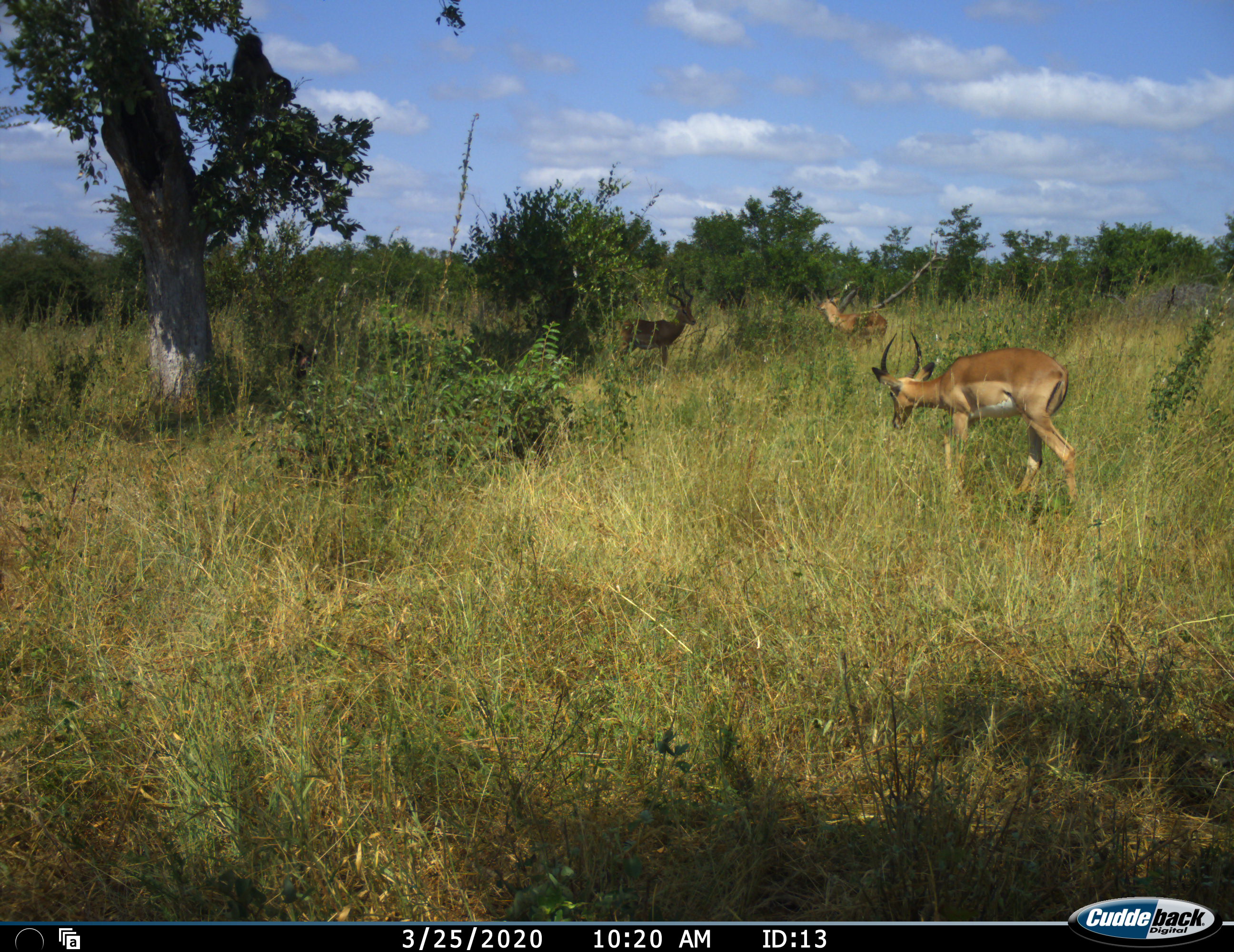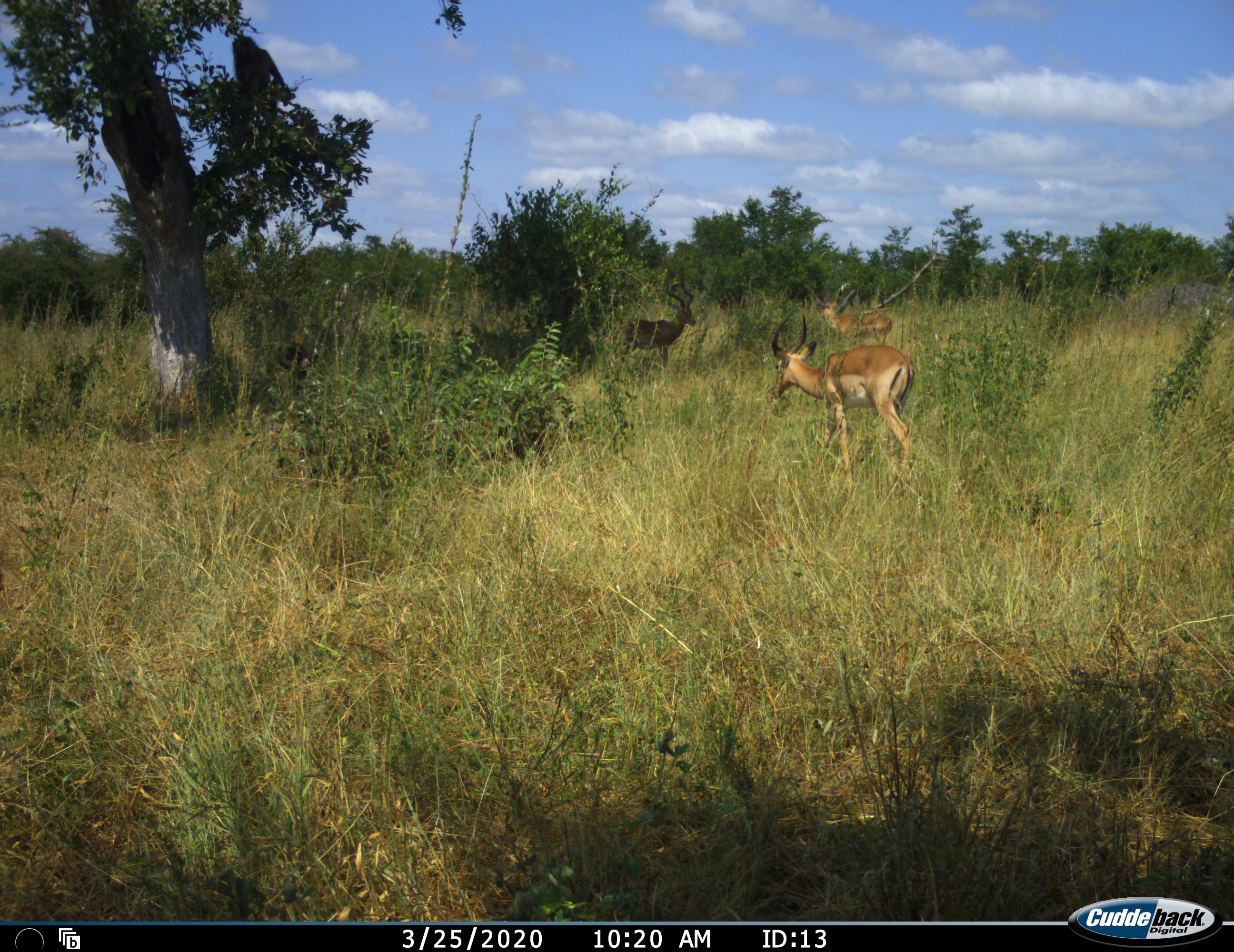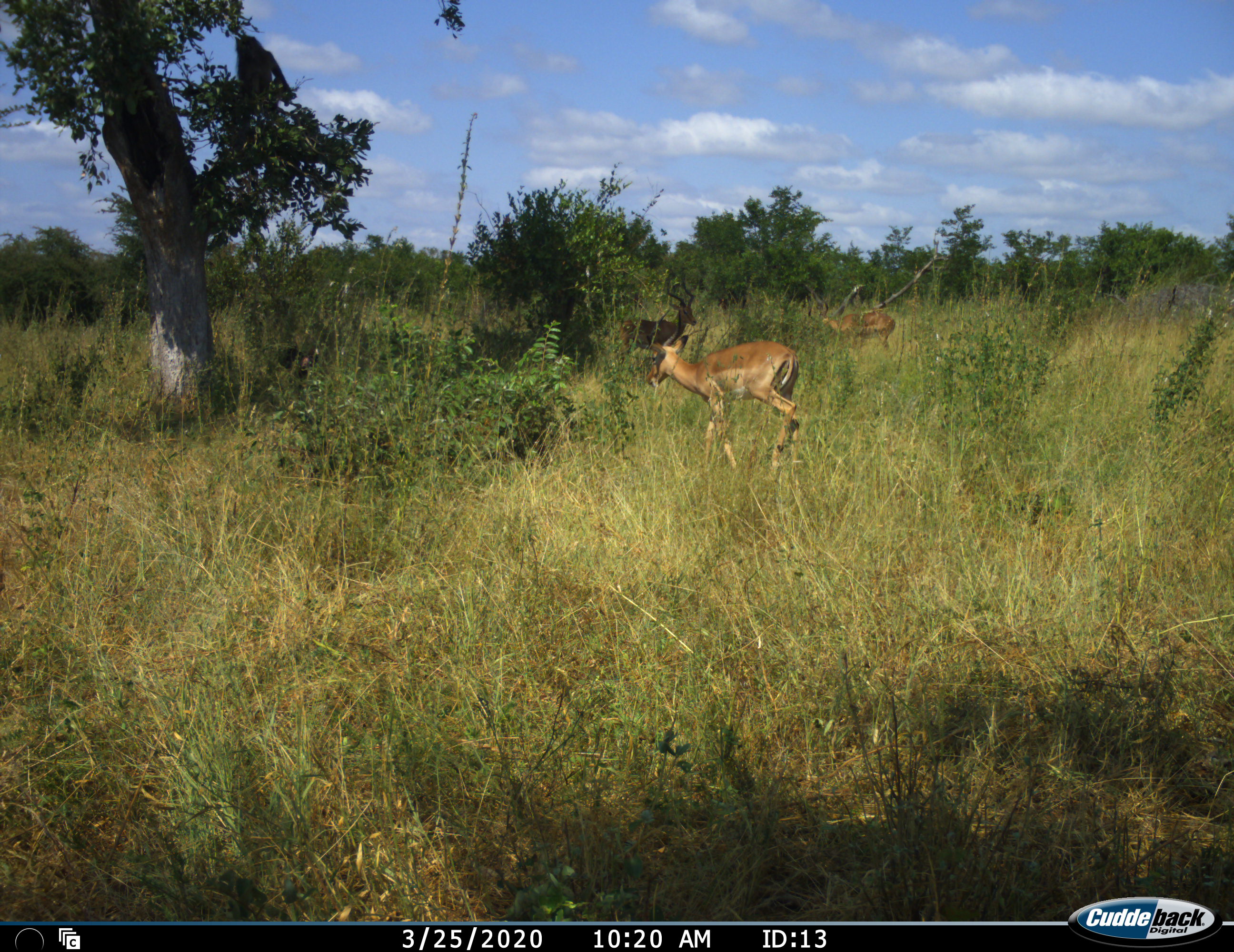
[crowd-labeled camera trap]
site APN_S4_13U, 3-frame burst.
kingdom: Animalia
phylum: Chordata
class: Mammalia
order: Artiodactyla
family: Bovidae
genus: Aepyceros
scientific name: Aepyceros melampus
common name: impala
Impala (Aepyceros melampus), count 3. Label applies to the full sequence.